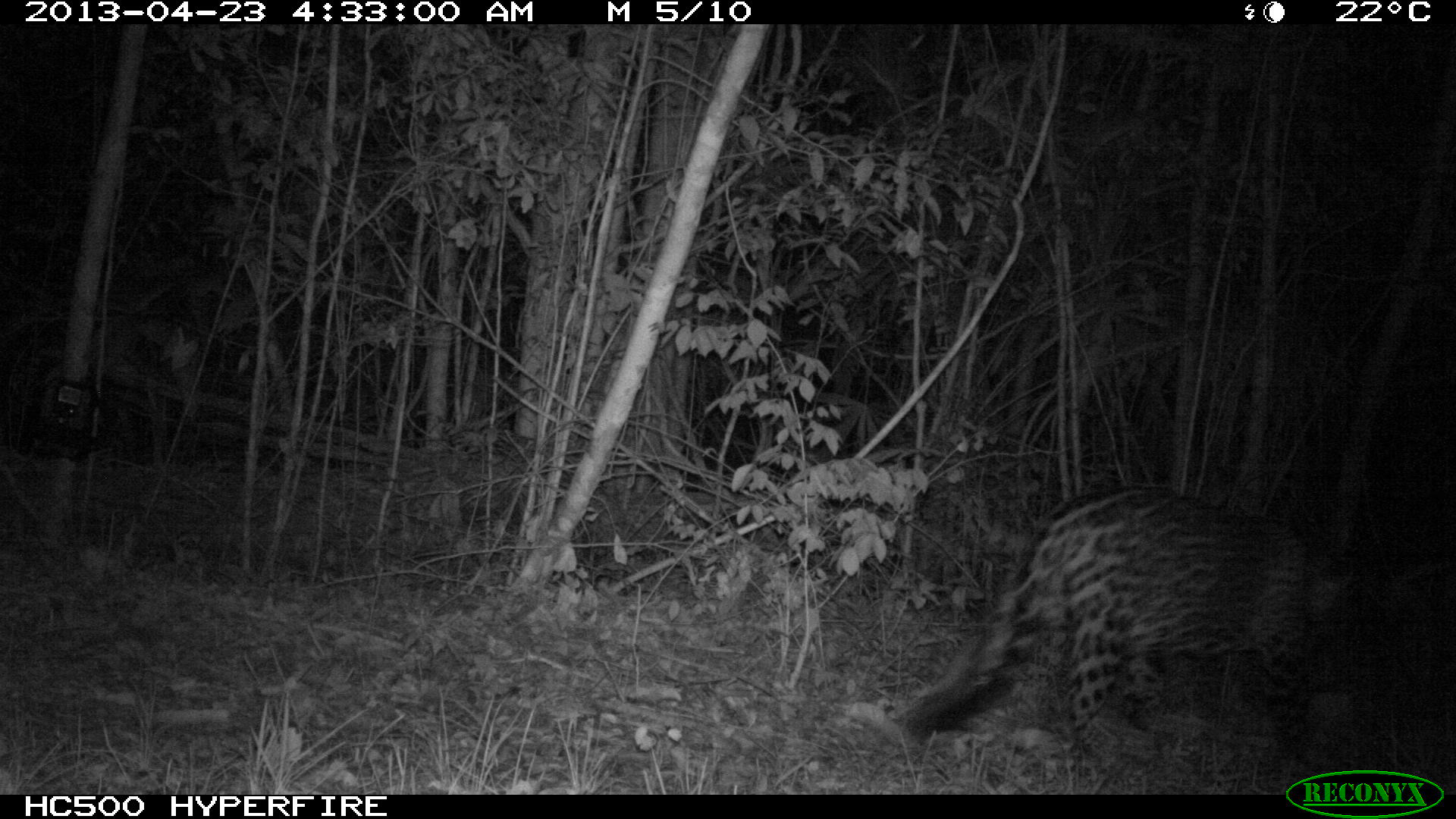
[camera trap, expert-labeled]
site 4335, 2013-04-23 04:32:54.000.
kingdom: Animalia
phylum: Chordata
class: Mammalia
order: Carnivora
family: Felidae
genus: Panthera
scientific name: Panthera onca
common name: jaguar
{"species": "Panthera onca (jaguar)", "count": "1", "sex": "male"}